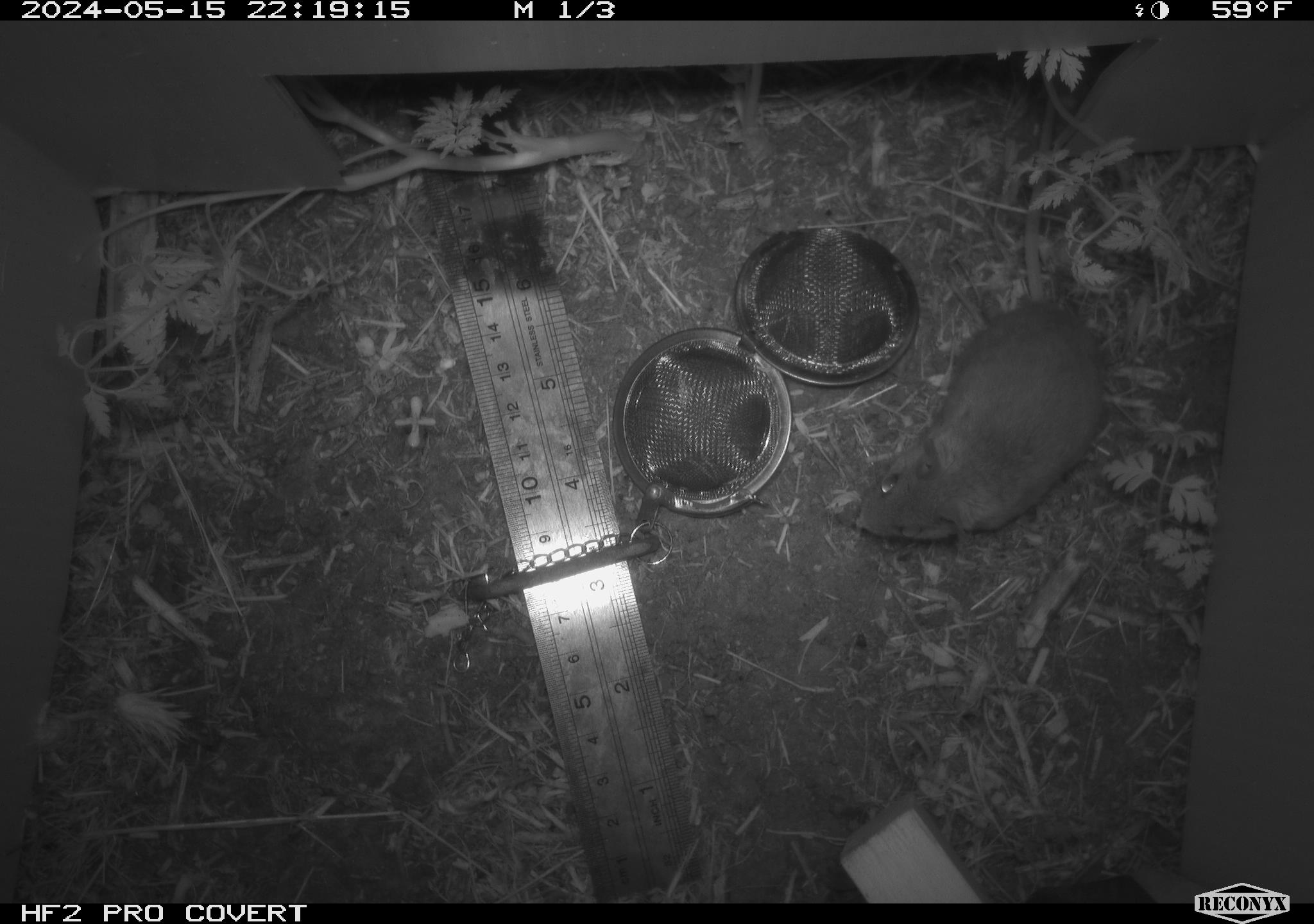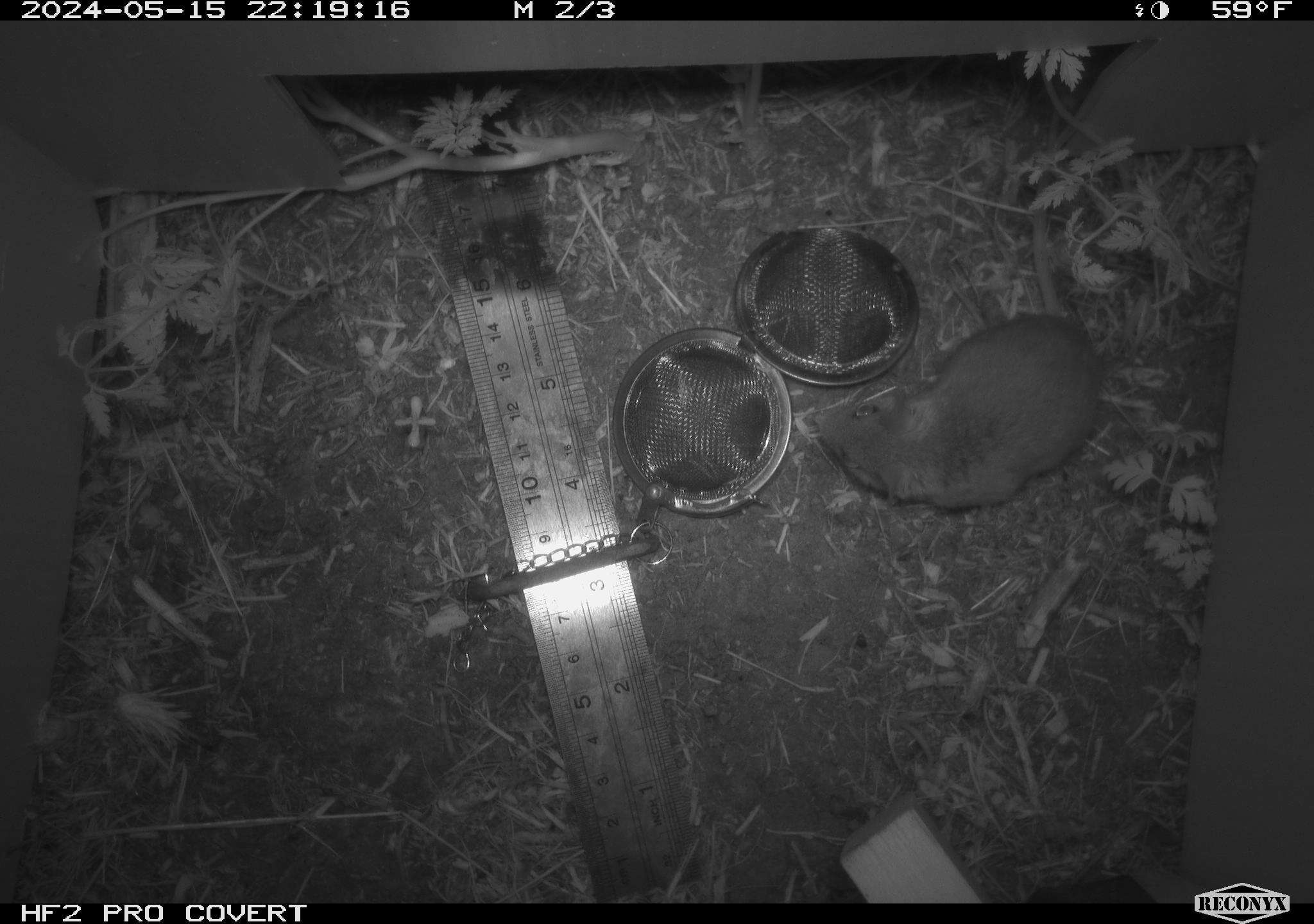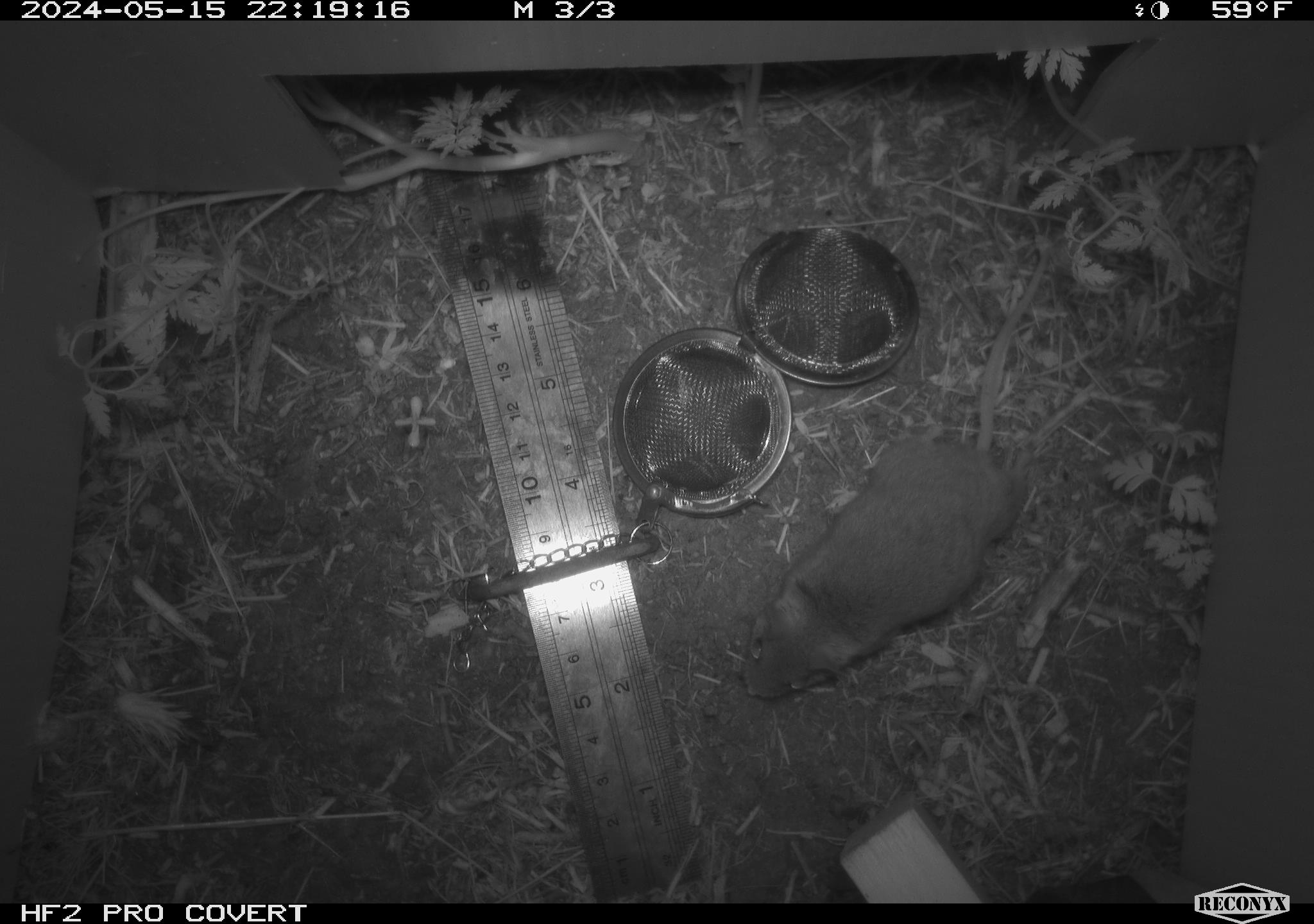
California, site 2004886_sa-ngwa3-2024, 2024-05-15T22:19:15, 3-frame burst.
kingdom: Animalia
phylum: Chordata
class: Mammalia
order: Rodentia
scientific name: Rodentia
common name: mouse species